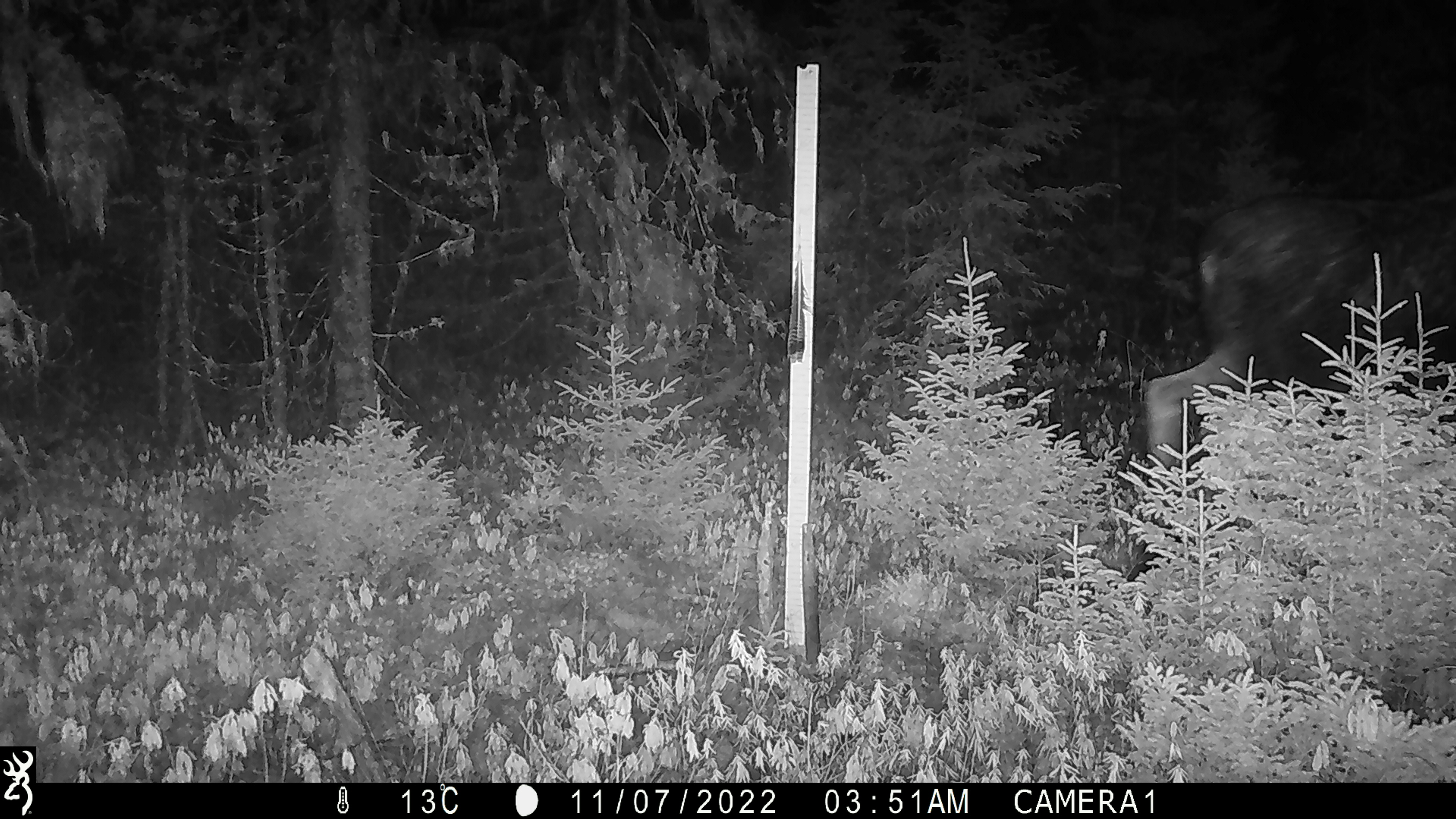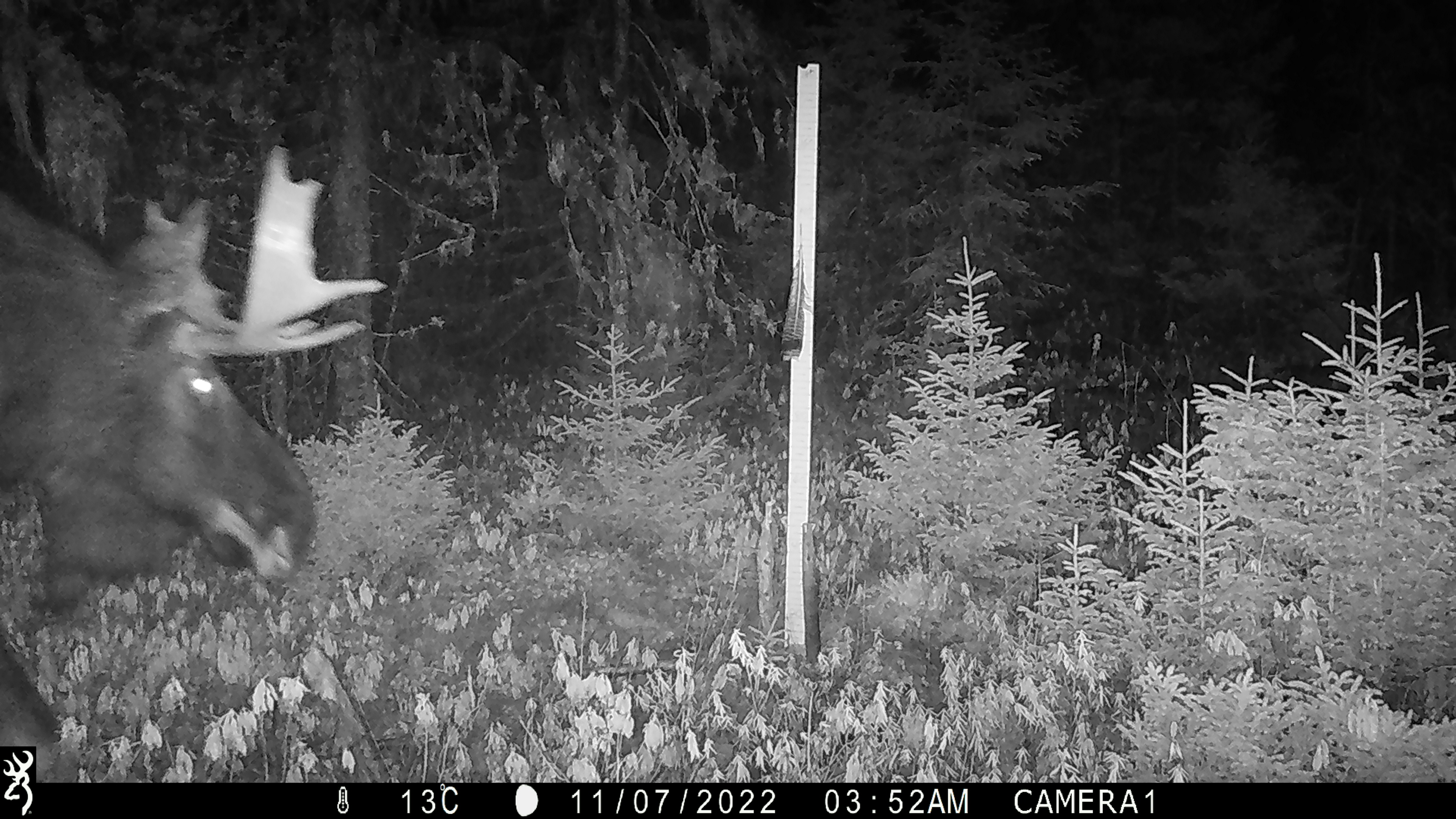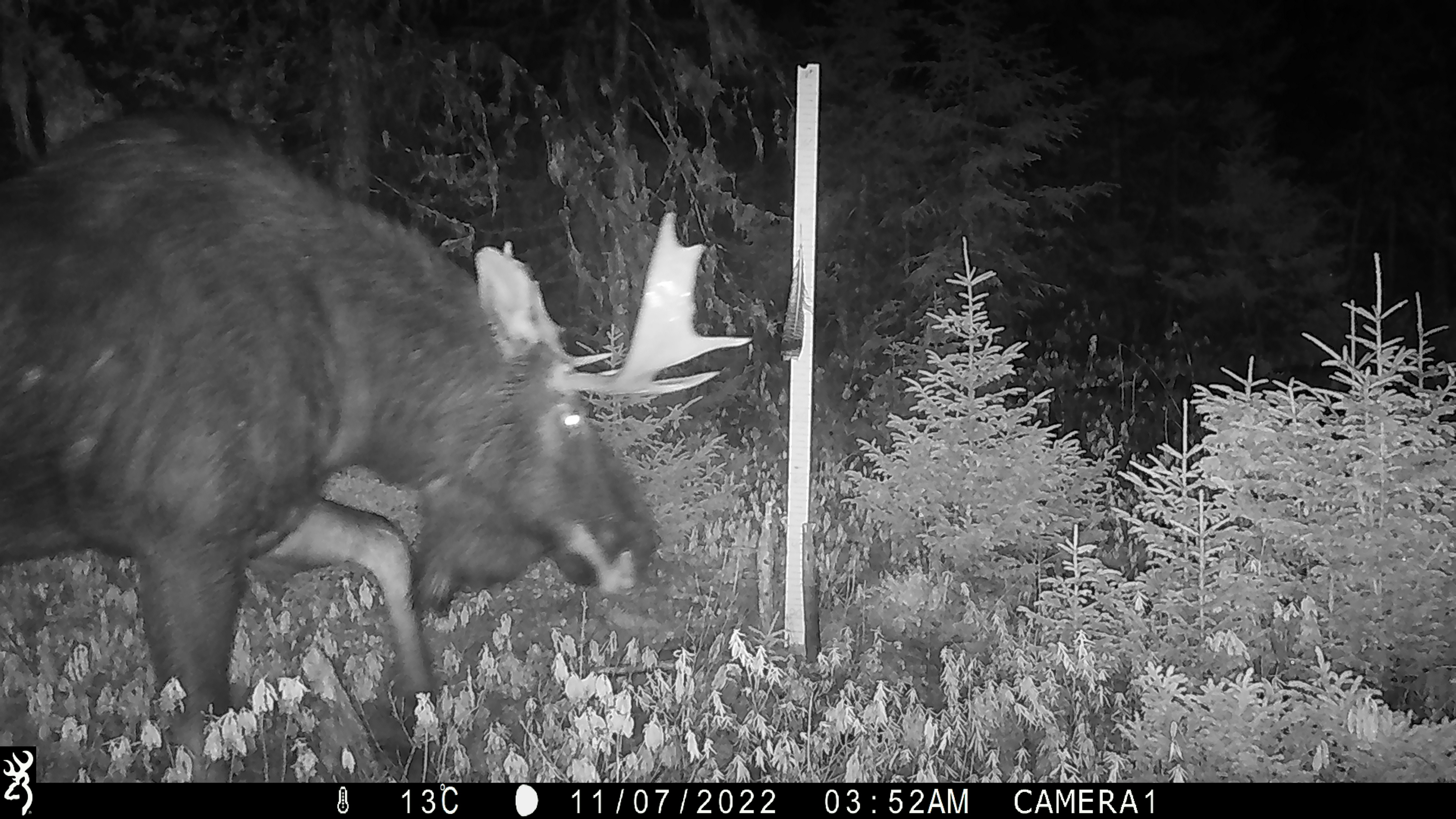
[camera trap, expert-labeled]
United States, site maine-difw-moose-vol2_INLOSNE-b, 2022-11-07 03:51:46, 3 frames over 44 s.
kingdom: Animalia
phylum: Chordata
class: Mammalia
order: Artiodactyla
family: Cervidae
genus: Alces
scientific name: Alces alces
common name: moose